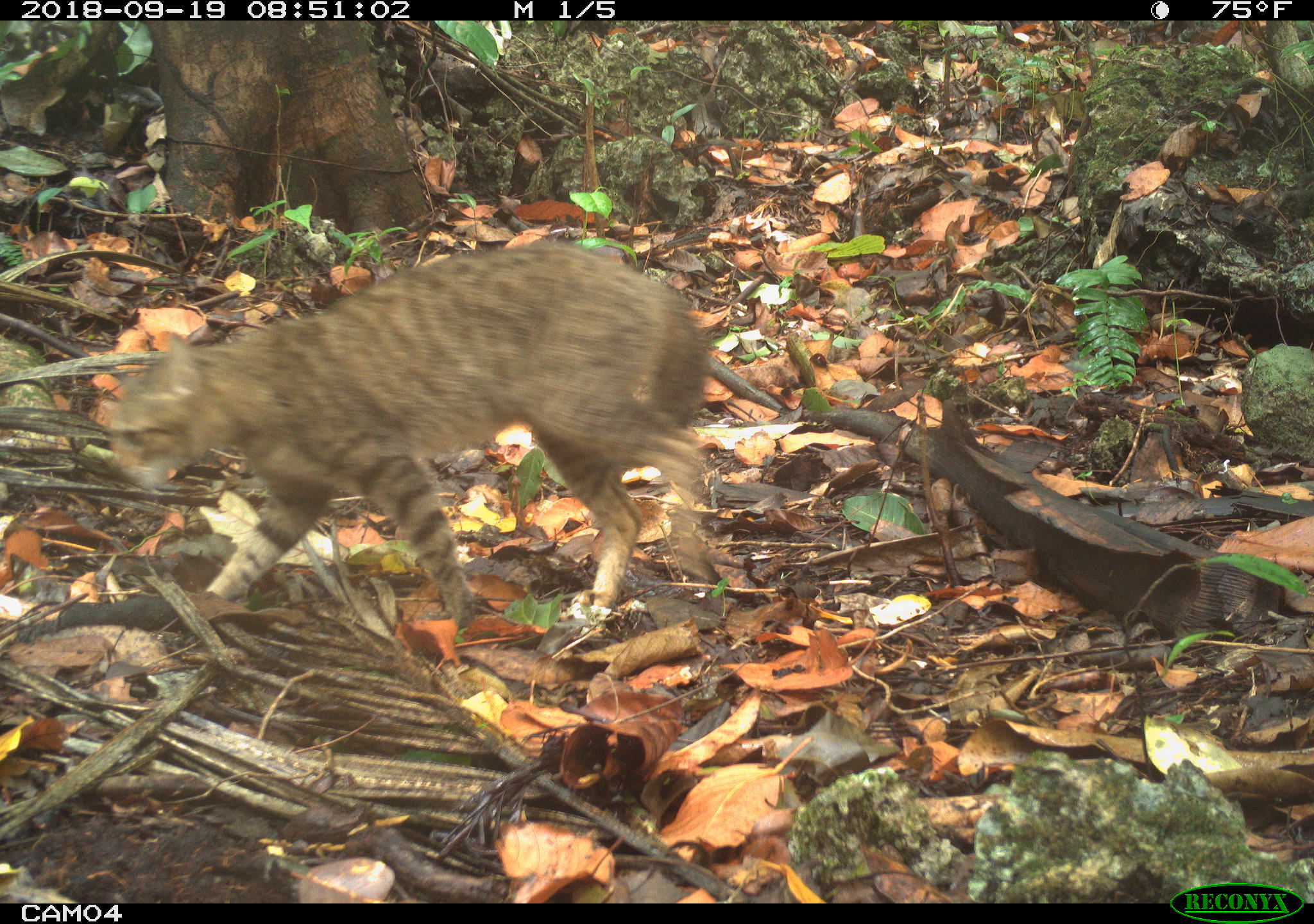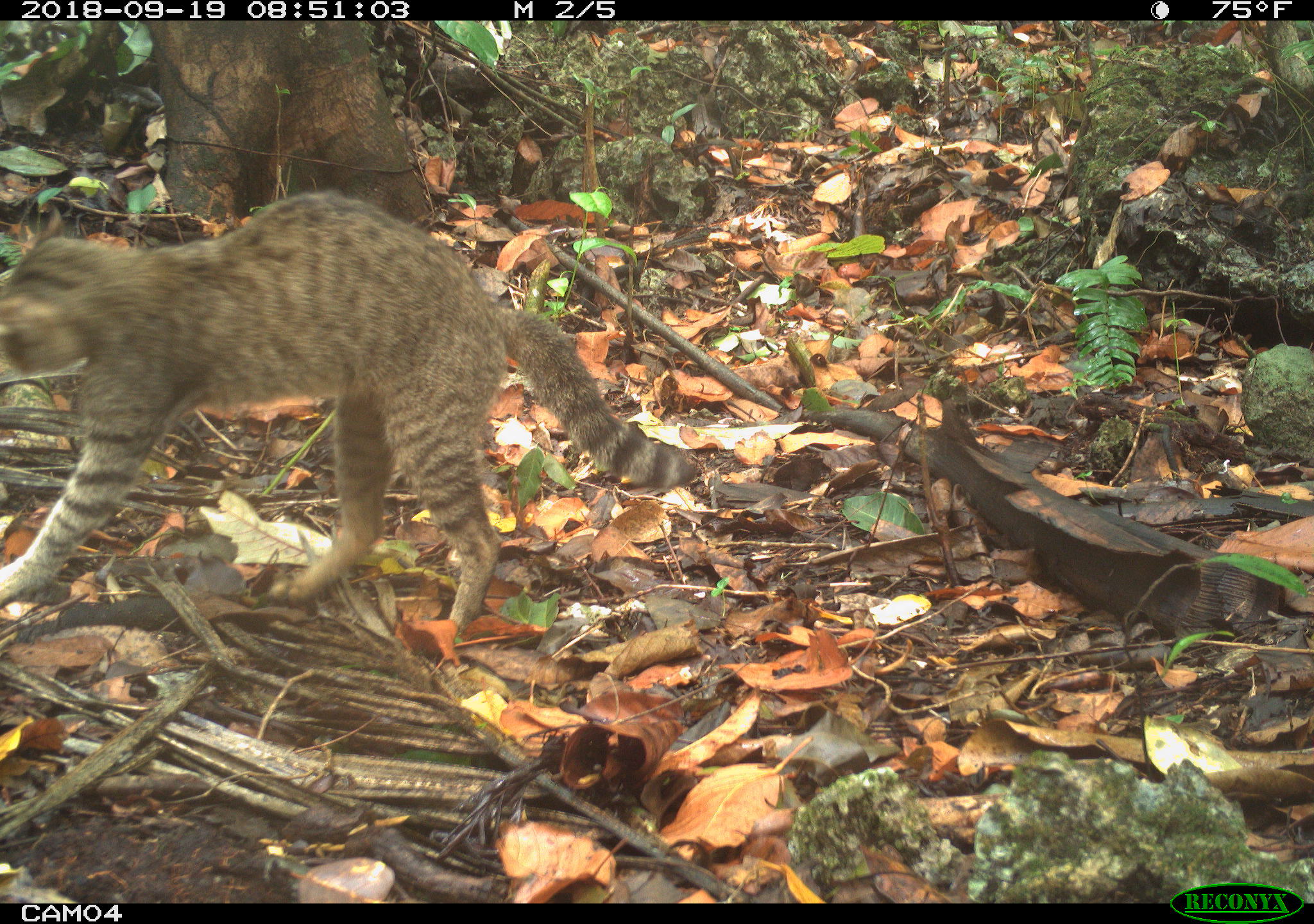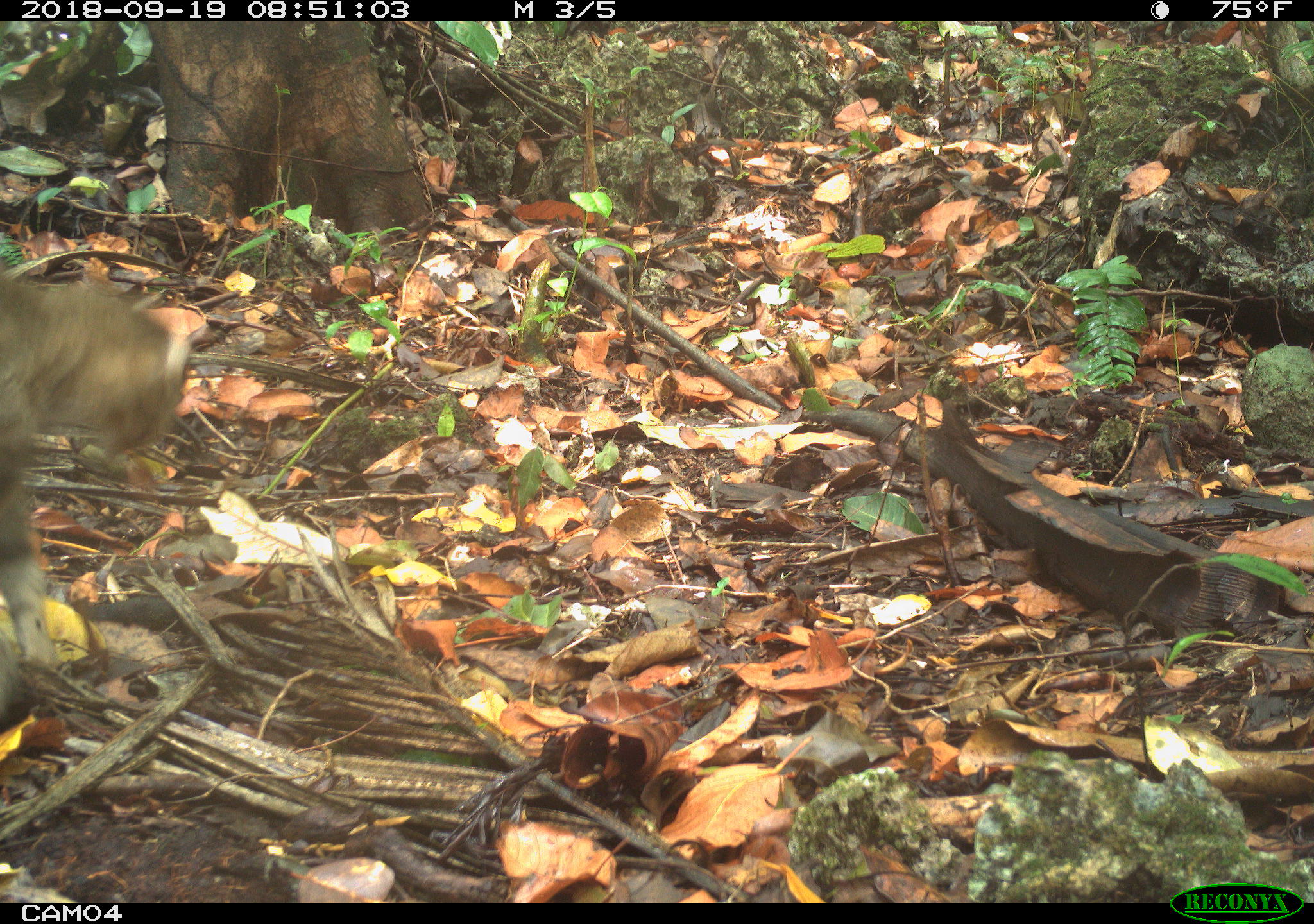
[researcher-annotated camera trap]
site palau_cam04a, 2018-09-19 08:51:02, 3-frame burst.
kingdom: Animalia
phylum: Chordata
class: Mammalia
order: Carnivora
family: Felidae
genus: Felis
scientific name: Felis catus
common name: cat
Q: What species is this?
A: Cat (Felis catus).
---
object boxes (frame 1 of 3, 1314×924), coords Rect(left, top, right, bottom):
cat: Rect(100, 247, 727, 642)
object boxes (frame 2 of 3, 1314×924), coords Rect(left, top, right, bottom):
cat: Rect(2, 191, 730, 675)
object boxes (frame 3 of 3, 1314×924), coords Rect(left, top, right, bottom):
cat: Rect(1, 244, 205, 728)